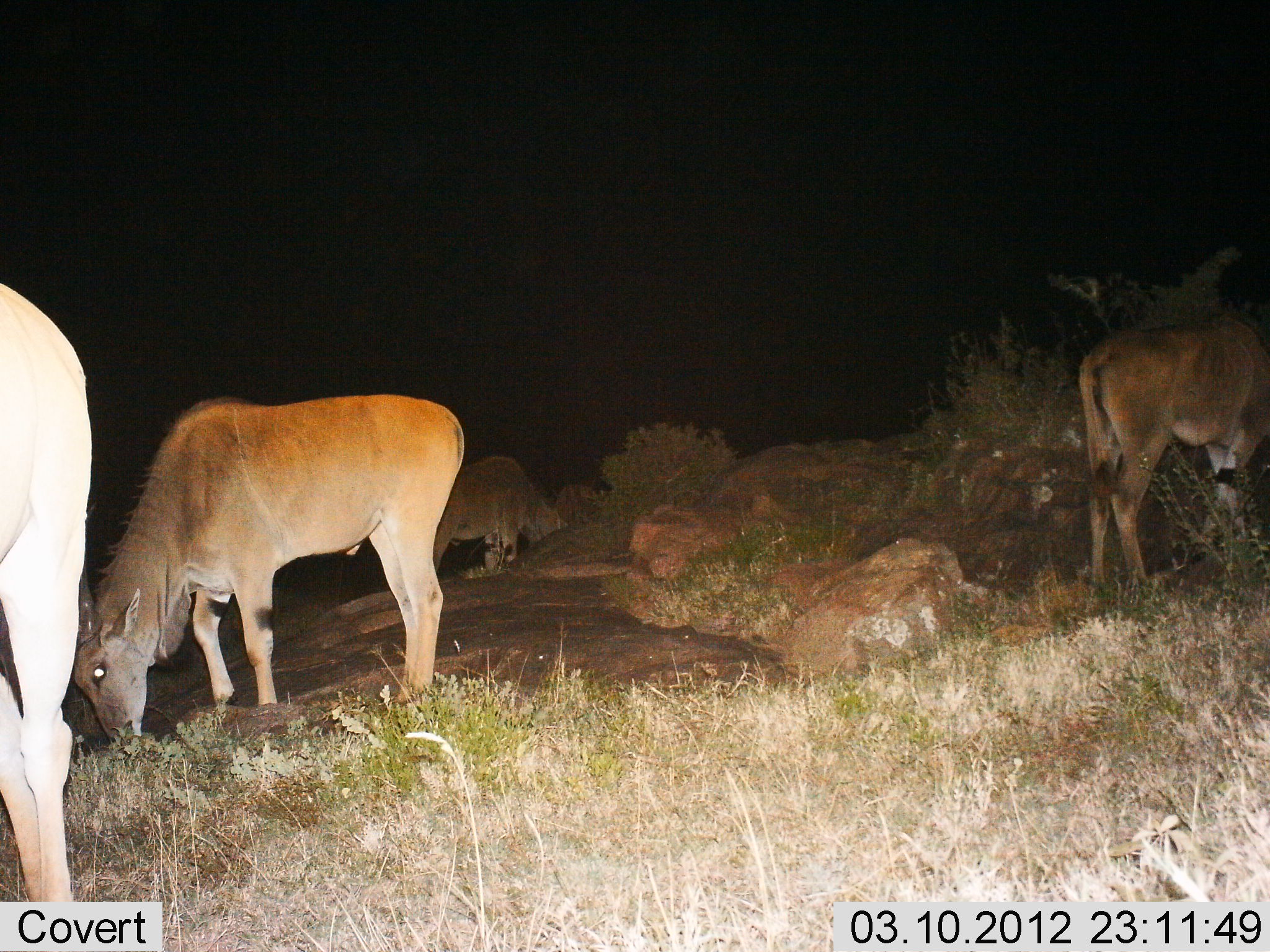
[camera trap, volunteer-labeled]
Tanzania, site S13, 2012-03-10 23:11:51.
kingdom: Animalia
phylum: Chordata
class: Mammalia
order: Artiodactyla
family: Bovidae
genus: Tragelaphus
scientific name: Tragelaphus oryx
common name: eland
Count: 4.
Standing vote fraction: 33%.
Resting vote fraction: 7%.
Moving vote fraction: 0%.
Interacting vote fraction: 0%.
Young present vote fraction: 7%.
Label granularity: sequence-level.